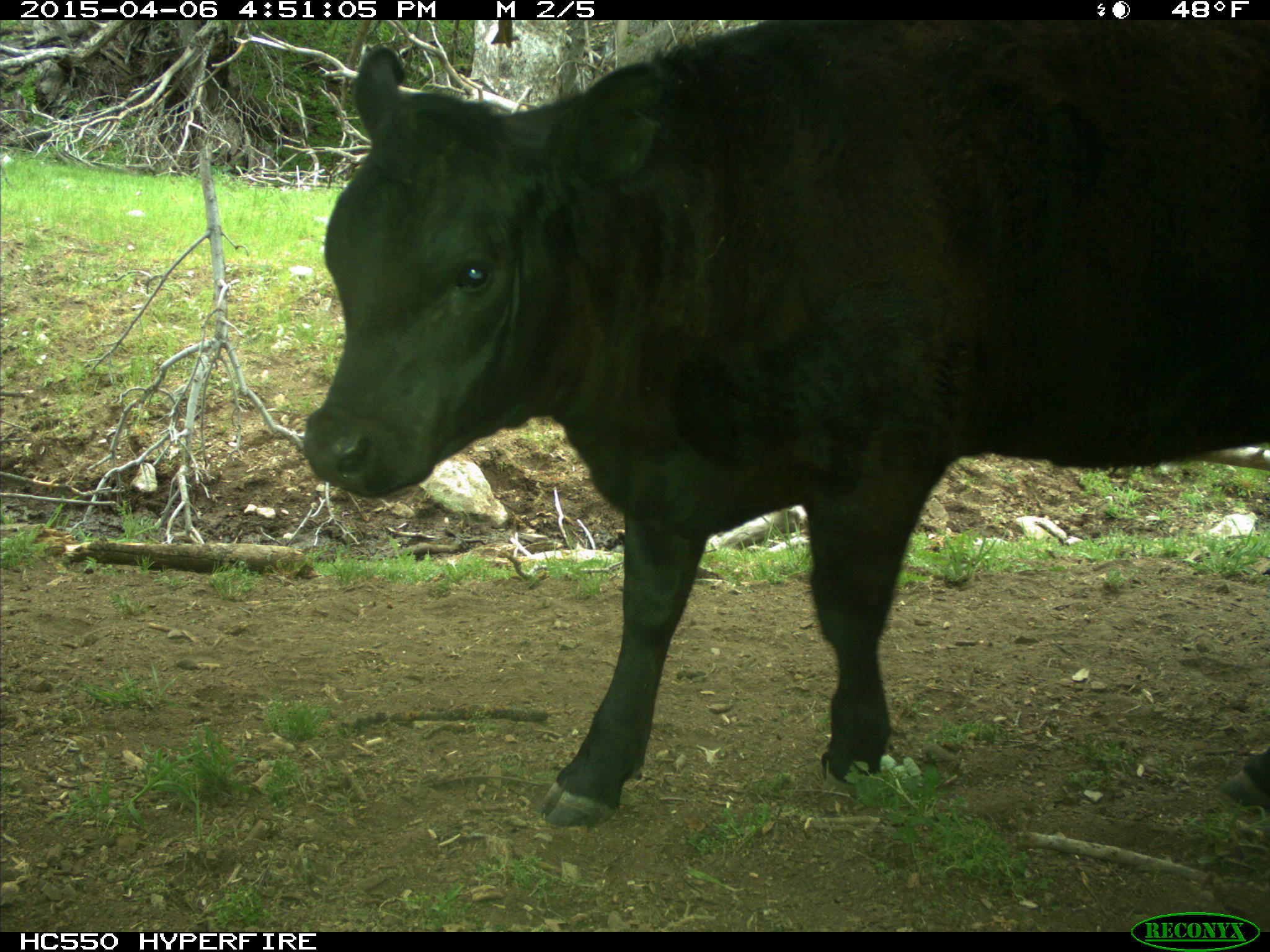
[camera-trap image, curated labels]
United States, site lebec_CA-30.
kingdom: Animalia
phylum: Chordata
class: Mammalia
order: Artiodactyla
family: Bovidae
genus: Bos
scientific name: Bos taurus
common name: domestic cow